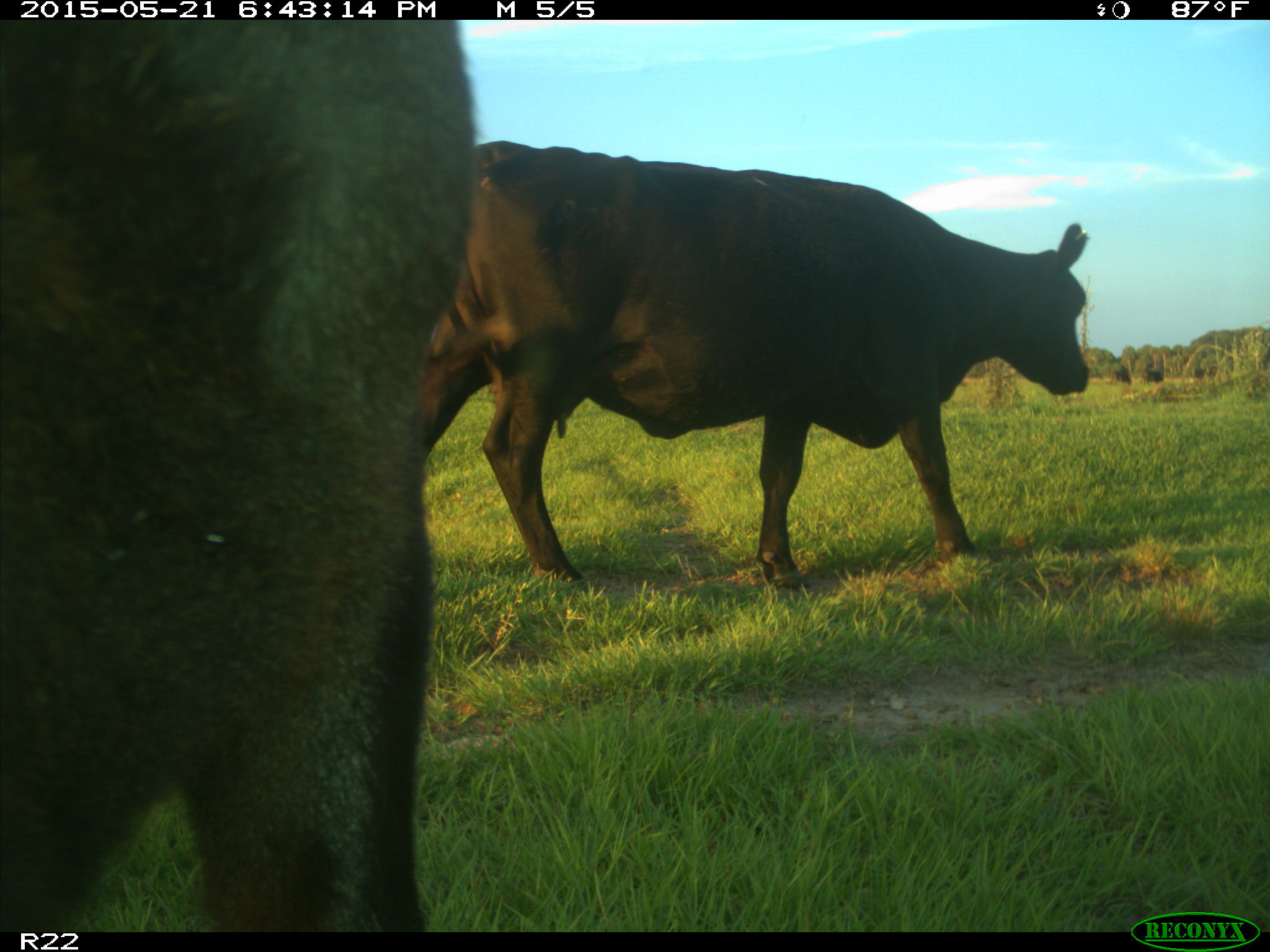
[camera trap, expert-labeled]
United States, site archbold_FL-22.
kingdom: Animalia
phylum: Chordata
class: Mammalia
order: Artiodactyla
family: Bovidae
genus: Bos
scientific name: Bos taurus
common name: domestic cow